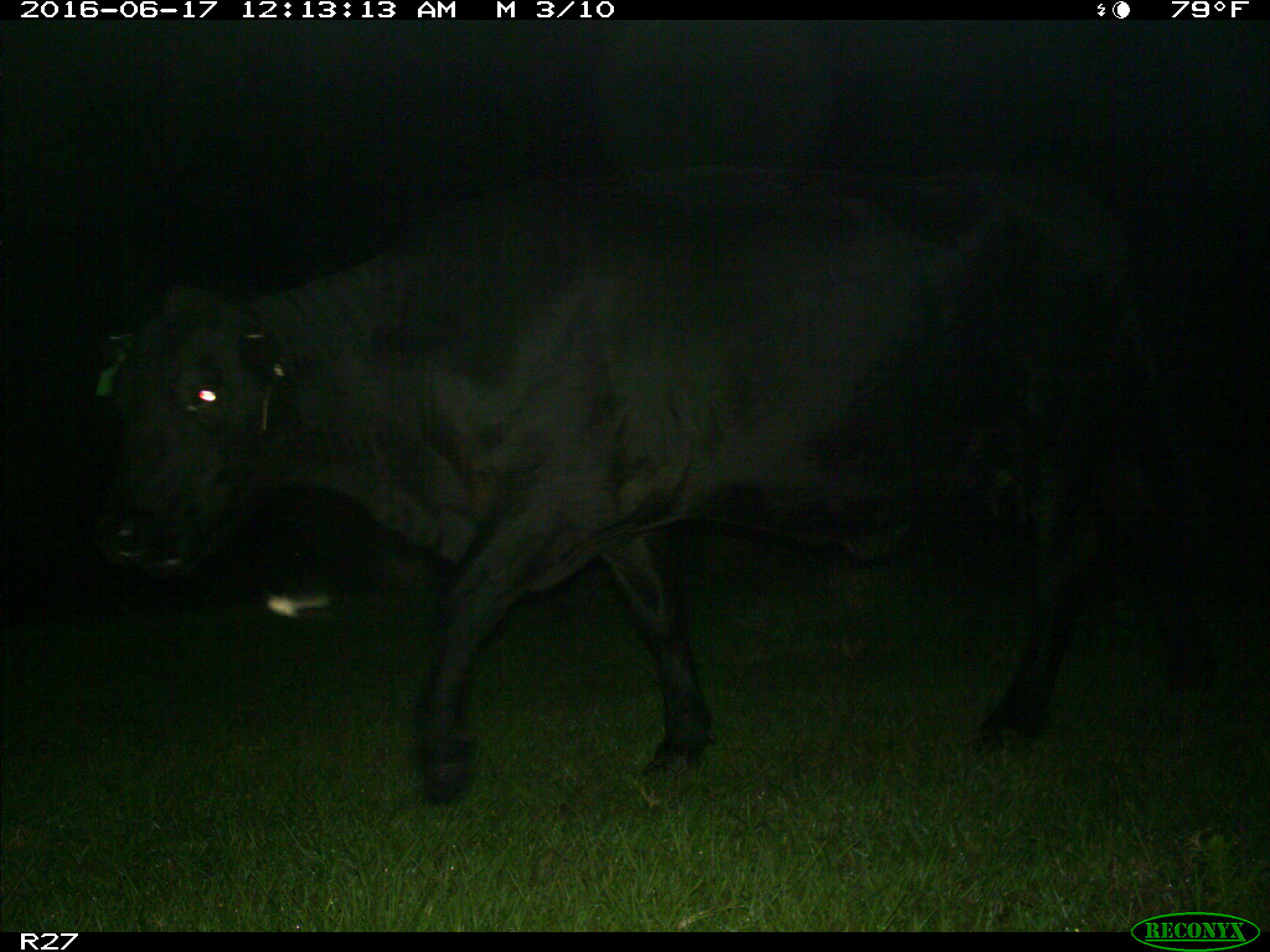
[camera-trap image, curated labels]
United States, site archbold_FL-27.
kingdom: Animalia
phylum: Chordata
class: Mammalia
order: Artiodactyla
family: Bovidae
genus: Bos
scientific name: Bos taurus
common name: domestic cow